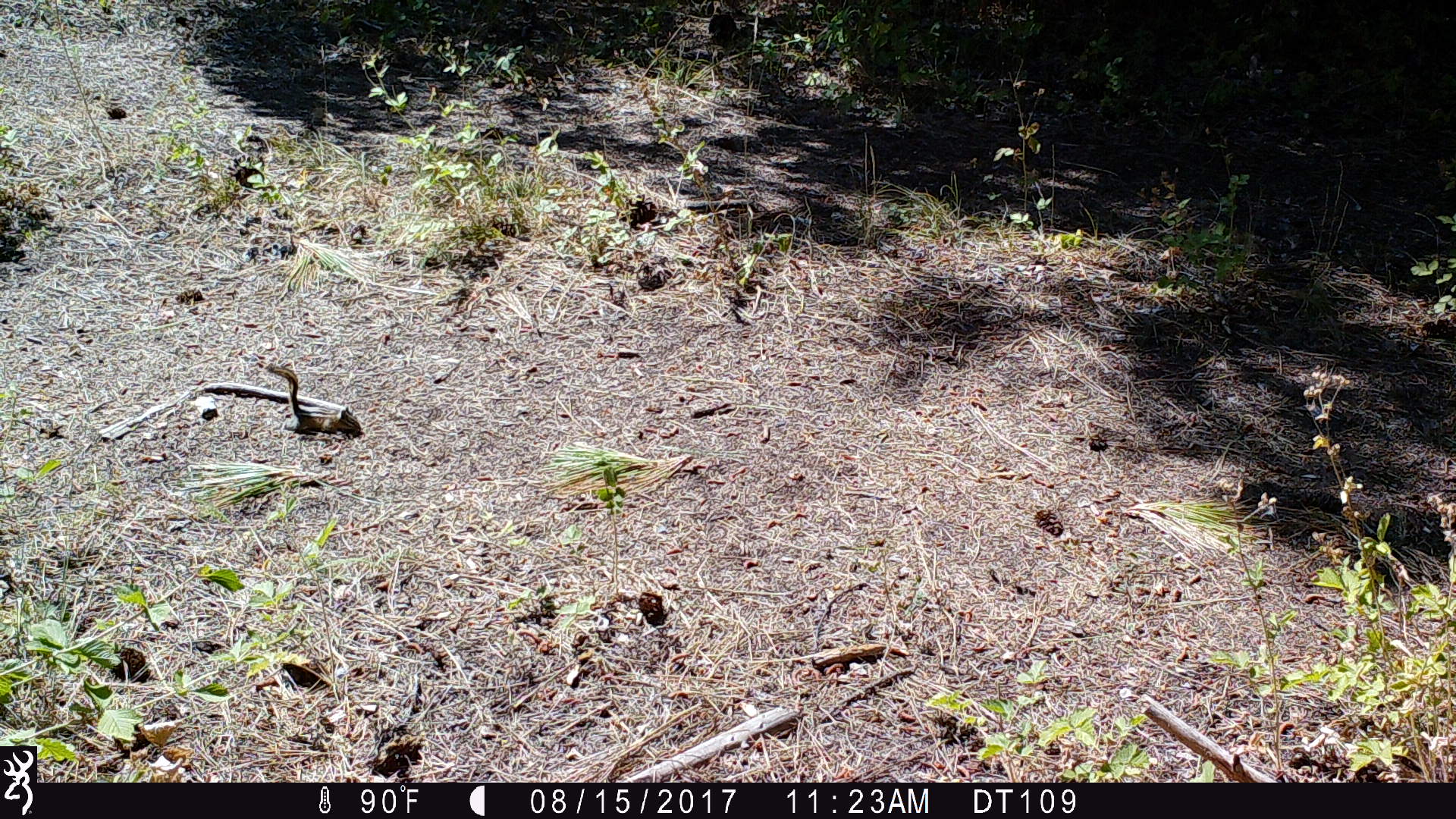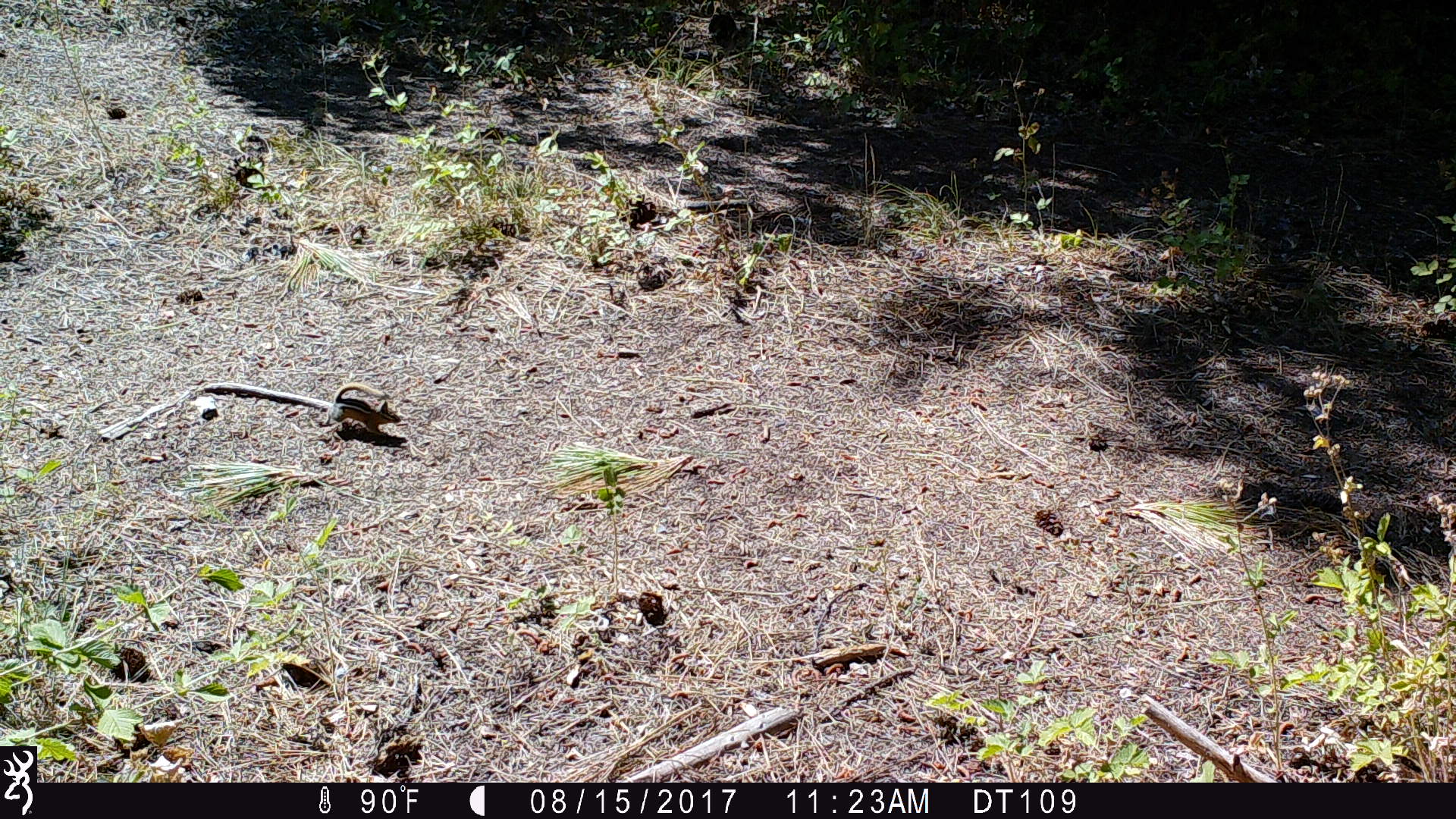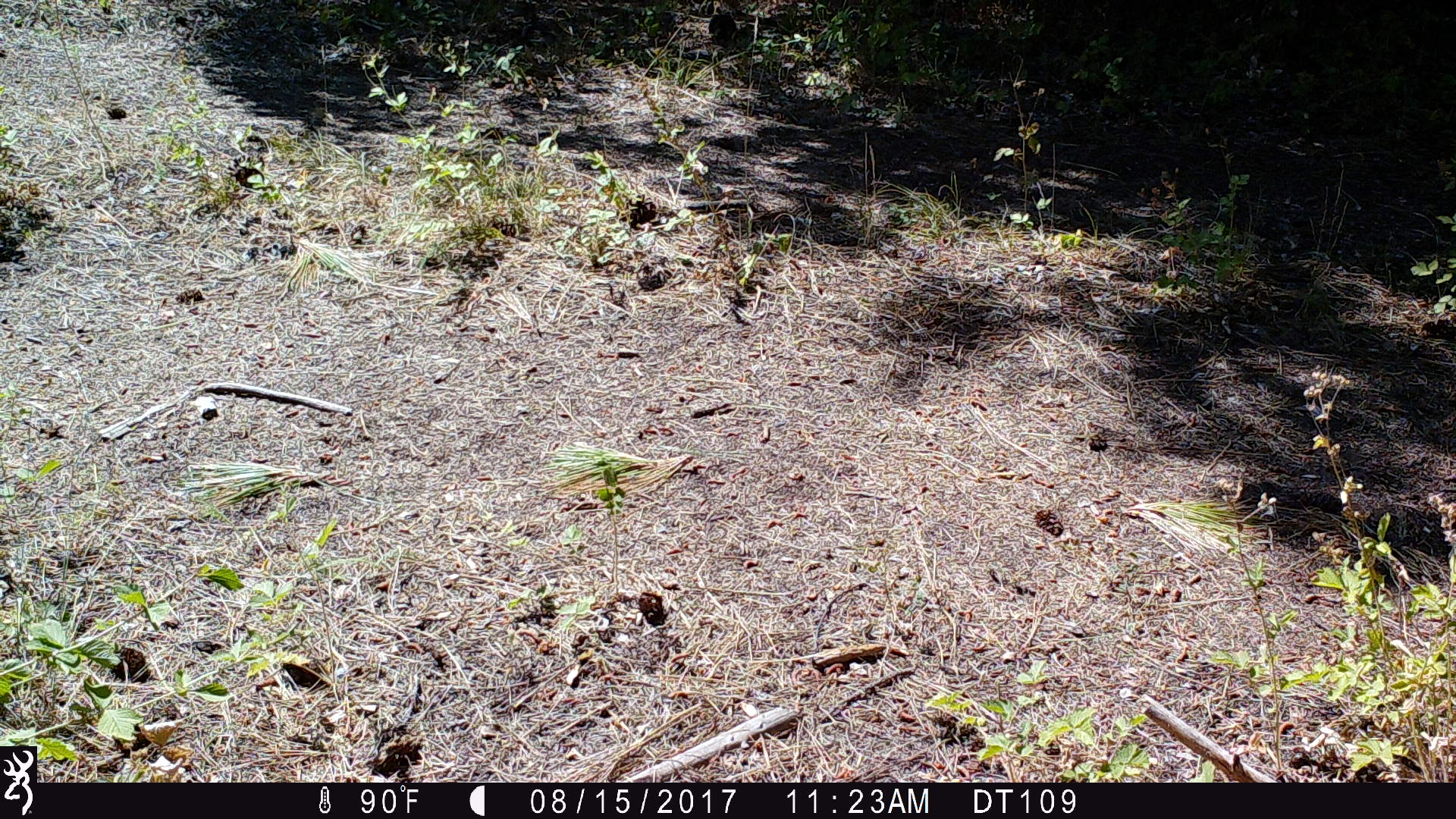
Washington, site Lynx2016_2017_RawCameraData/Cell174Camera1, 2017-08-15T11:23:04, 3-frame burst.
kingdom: Animalia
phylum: Chordata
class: Mammalia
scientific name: Mammalia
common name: small mammal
Small mammal (Mammalia). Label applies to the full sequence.